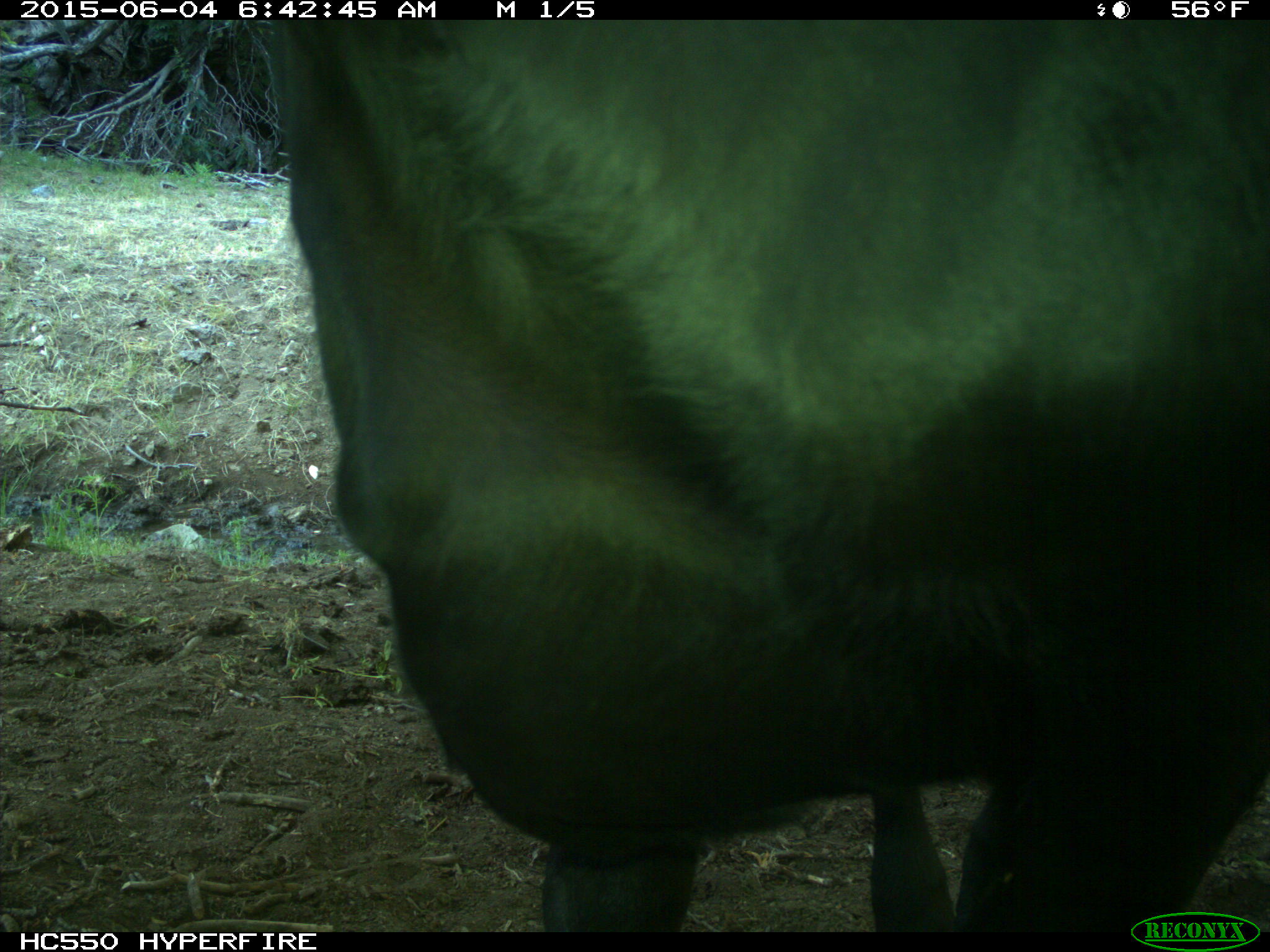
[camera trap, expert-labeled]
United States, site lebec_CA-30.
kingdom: Animalia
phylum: Chordata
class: Mammalia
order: Artiodactyla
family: Bovidae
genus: Bos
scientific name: Bos taurus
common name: domestic cow